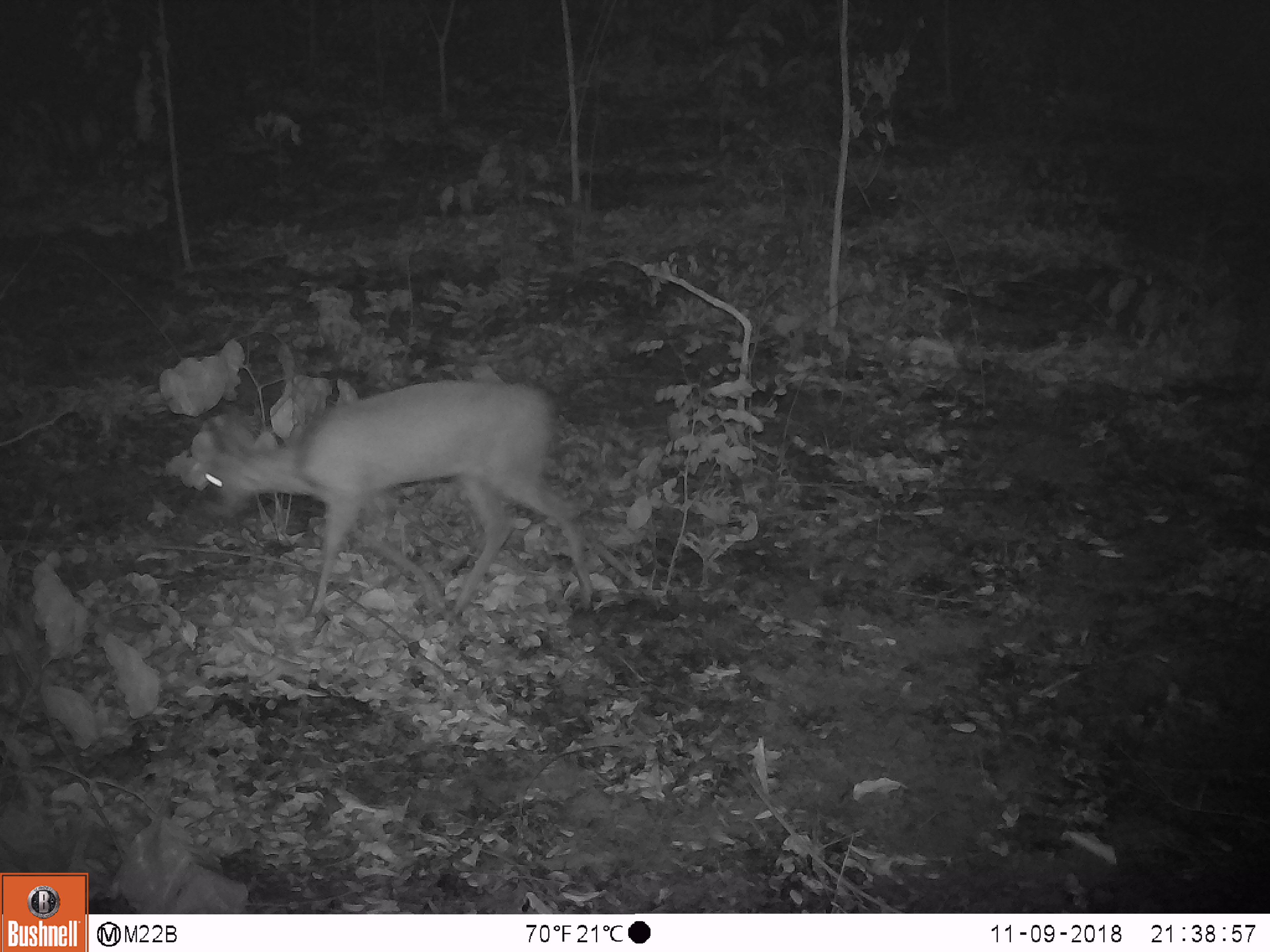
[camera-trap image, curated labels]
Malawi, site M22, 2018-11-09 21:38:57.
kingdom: Animalia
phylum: Chordata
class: Mammalia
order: Artiodactyla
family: Bovidae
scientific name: Antilopinae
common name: small antelope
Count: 1.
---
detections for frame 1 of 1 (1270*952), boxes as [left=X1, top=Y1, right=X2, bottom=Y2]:
small antelope: [left=194, top=376, right=588, bottom=636]